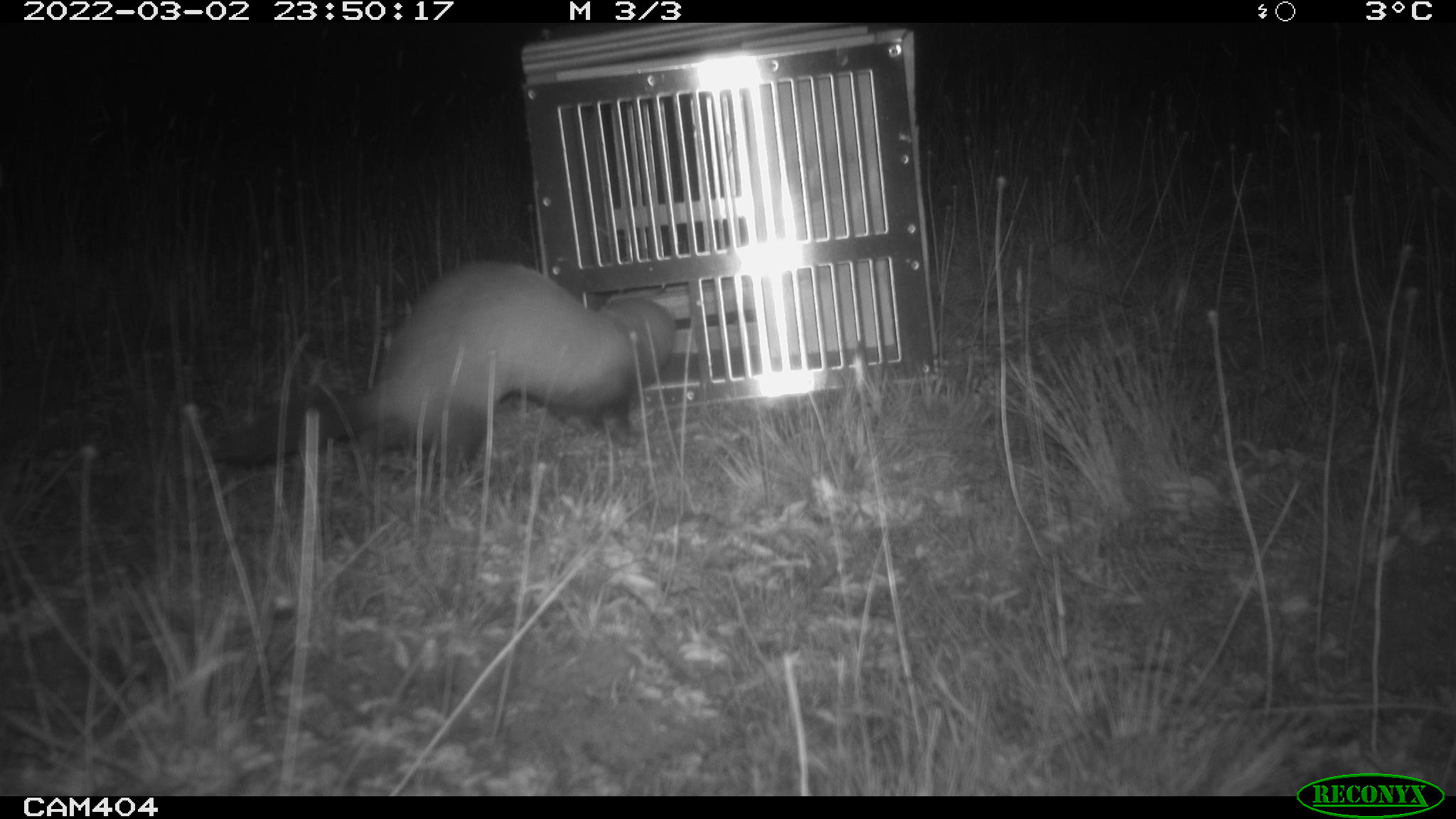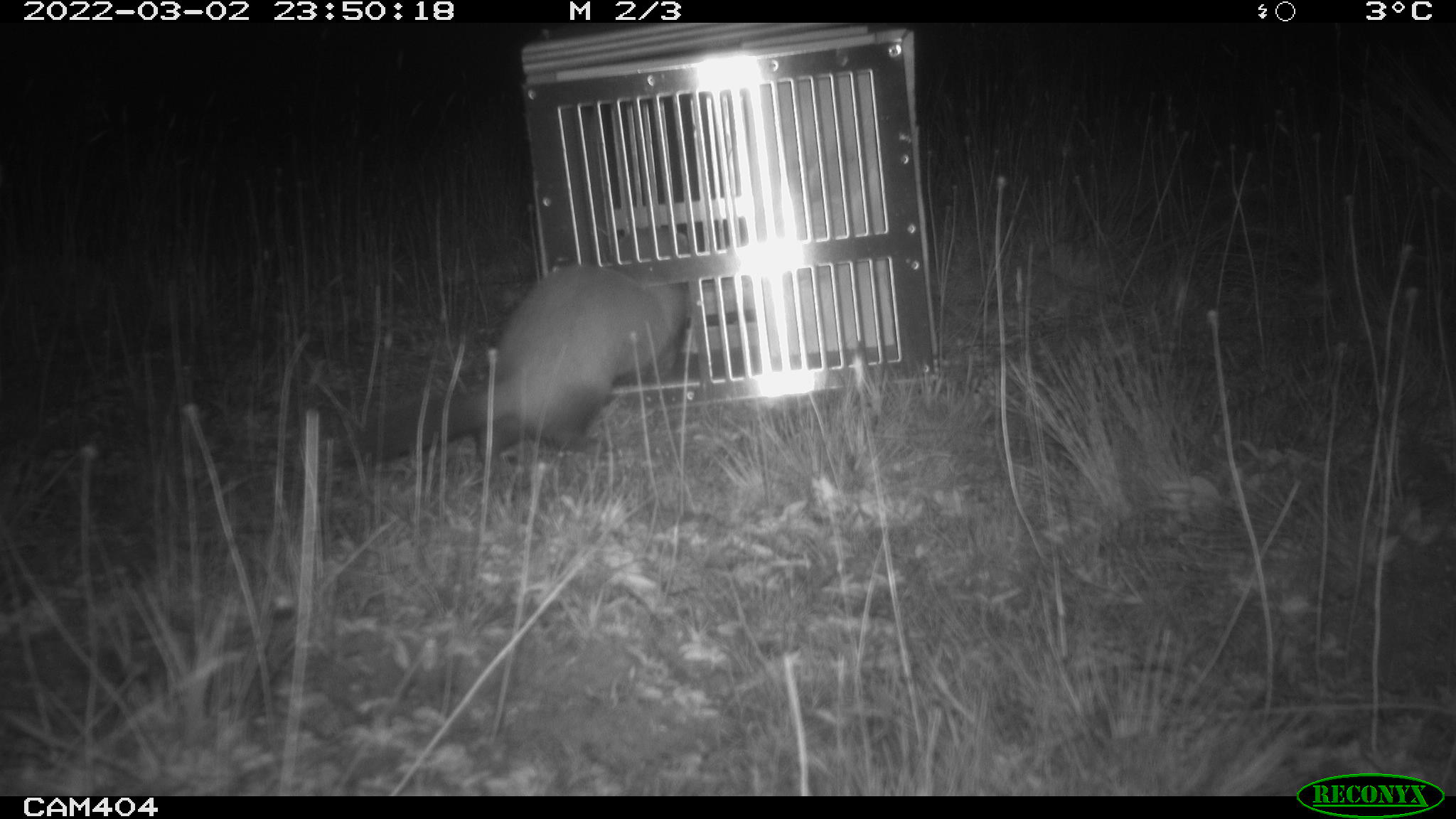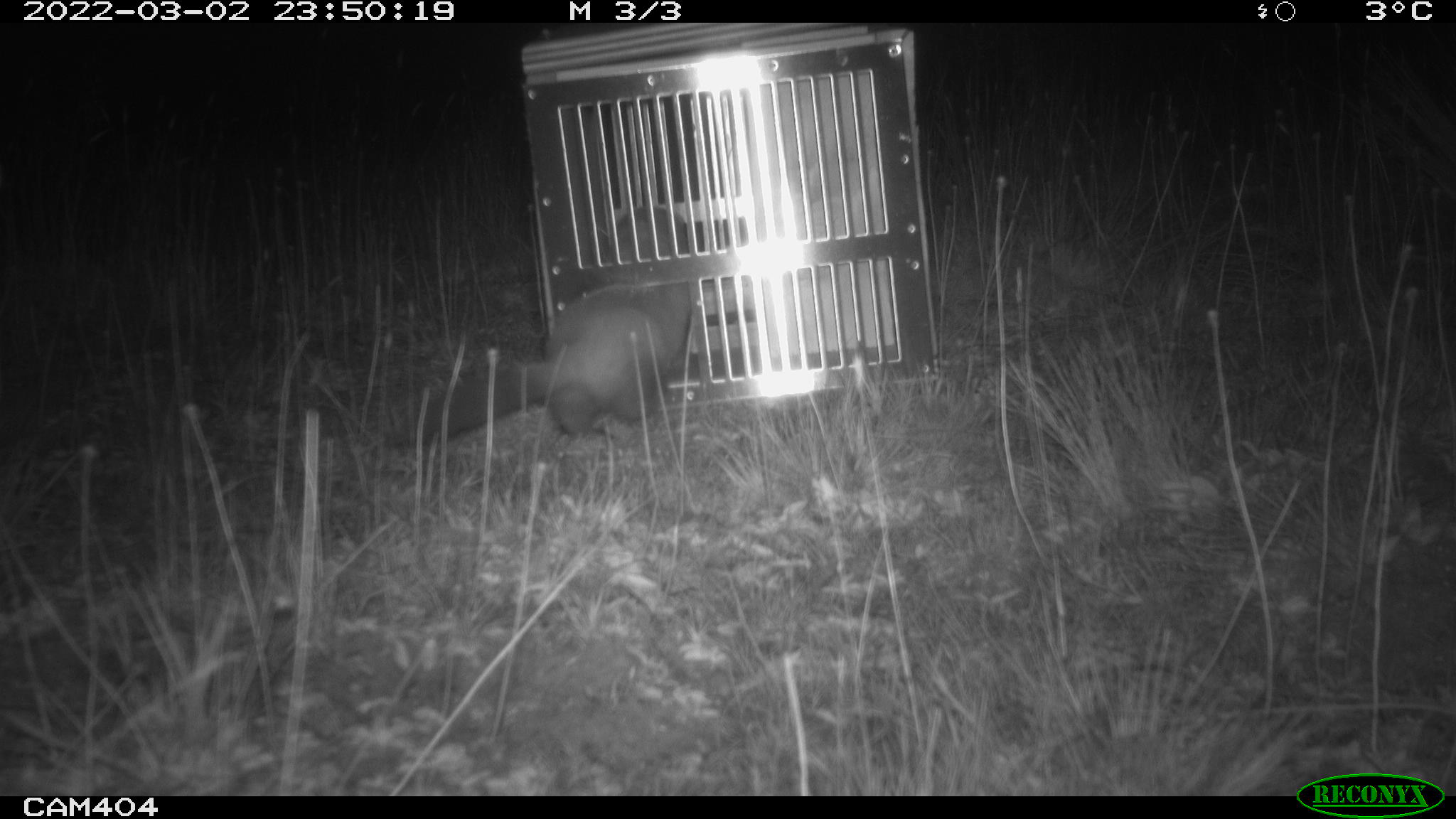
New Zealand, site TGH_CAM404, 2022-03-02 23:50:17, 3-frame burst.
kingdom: Animalia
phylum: Chordata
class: Mammalia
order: Carnivora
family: Mustelidae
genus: Mustela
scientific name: Mustela furo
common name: ferret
Ferret (Mustela furo).